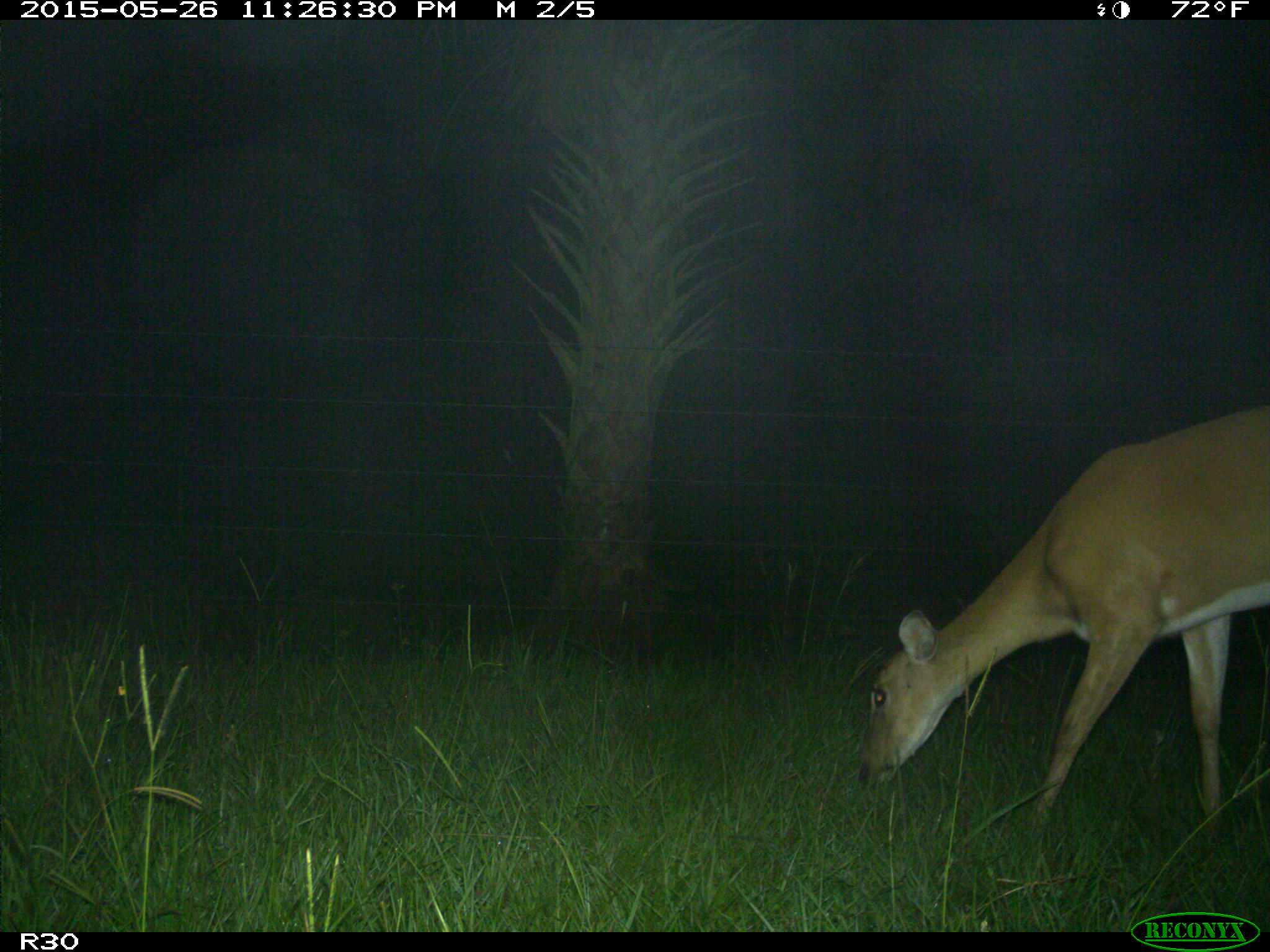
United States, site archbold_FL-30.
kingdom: Animalia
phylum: Chordata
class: Mammalia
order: Artiodactyla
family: Cervidae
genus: Odocoileus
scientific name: Odocoileus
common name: deer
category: unidentified deer